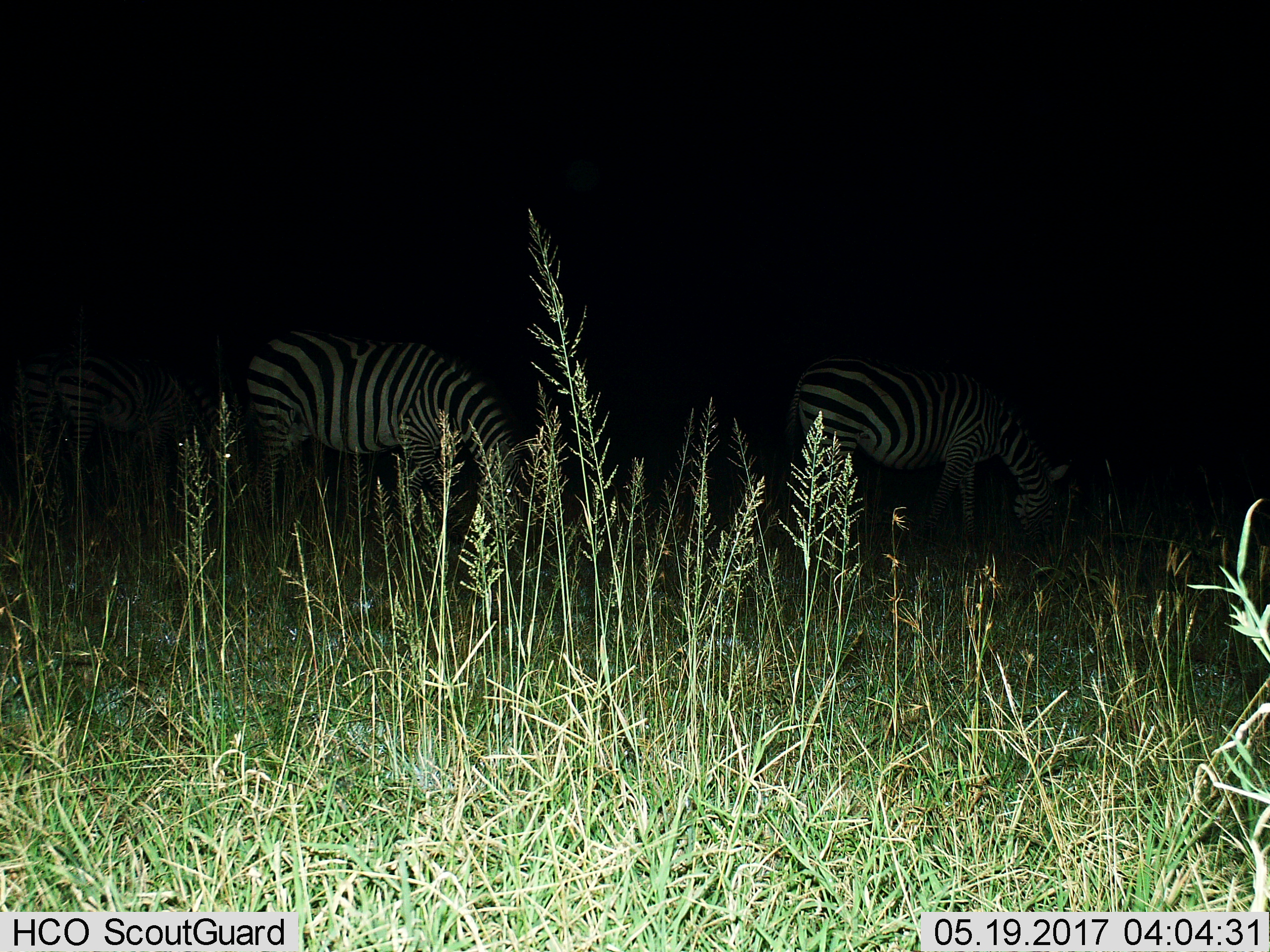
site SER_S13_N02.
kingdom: Animalia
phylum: Chordata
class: Mammalia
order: Perissodactyla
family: Equidae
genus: Equus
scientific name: Equus quagga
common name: plains zebra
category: zebraplains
Zebraplains (plains zebra) (Equus quagga), count 2. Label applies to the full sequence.